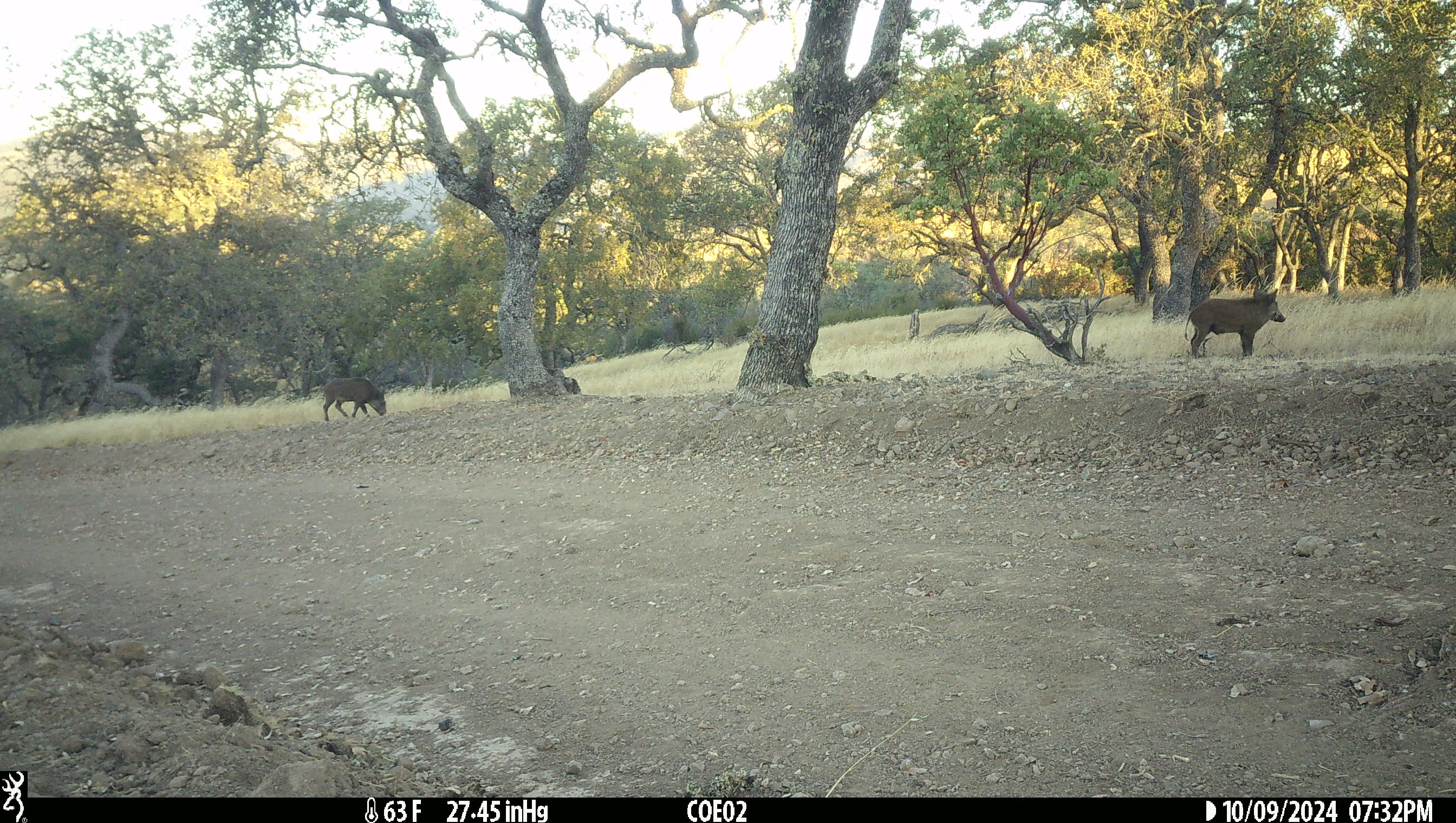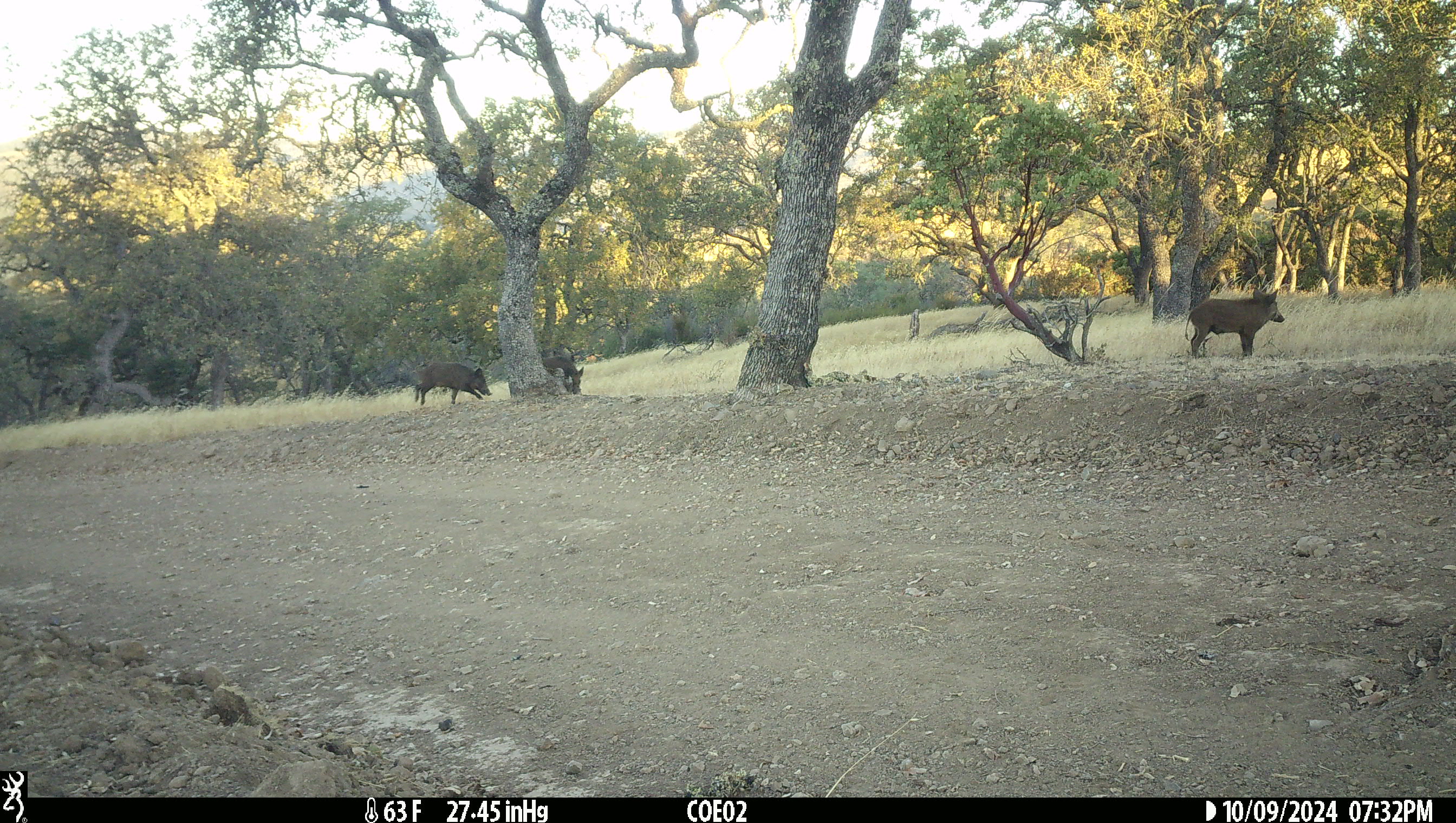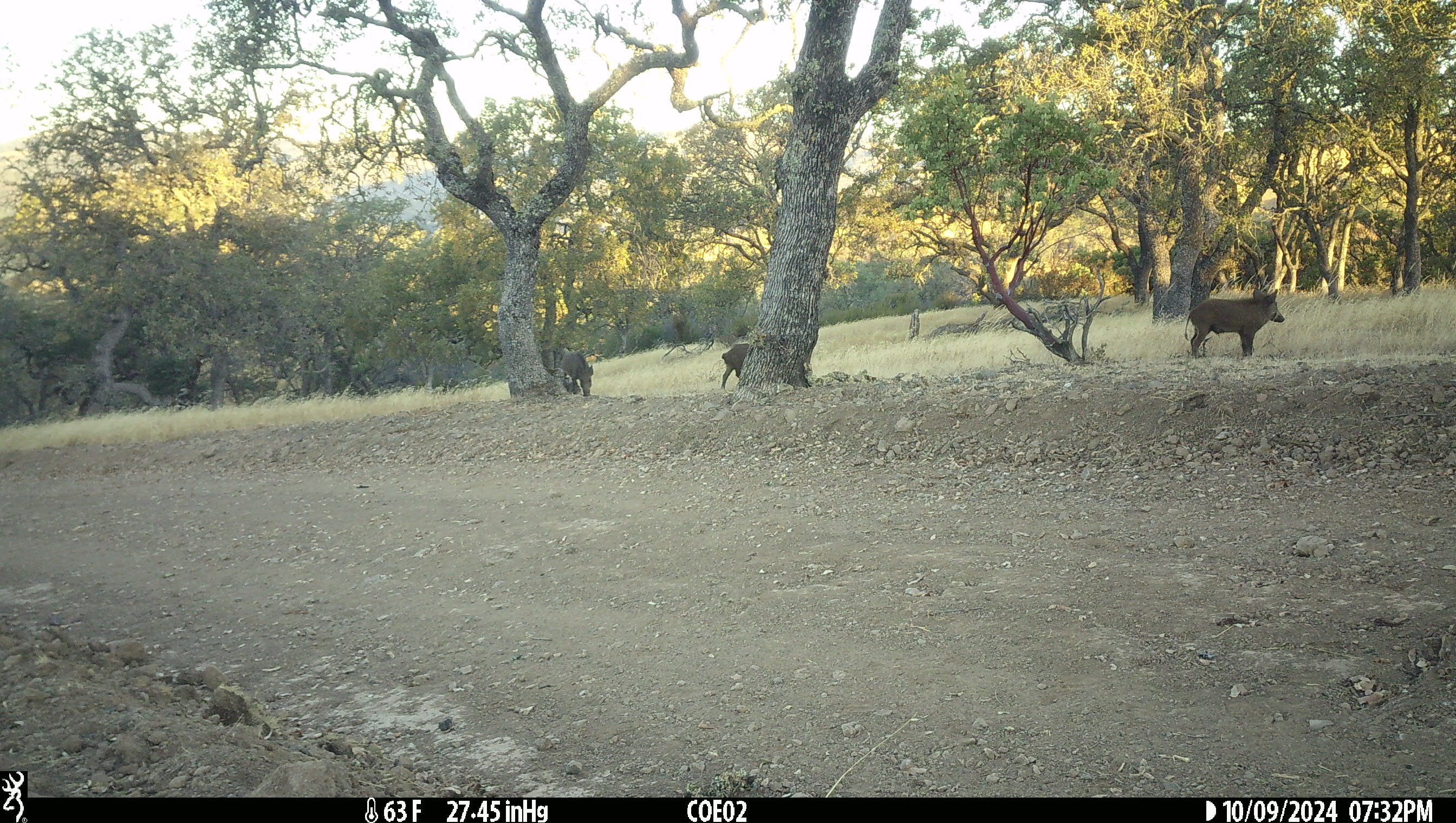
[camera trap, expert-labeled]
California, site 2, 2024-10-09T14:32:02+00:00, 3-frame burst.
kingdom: Animalia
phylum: Chordata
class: Mammalia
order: Artiodactyla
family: Suidae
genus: Sus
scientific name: Sus scrofa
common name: wild boar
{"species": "wild boar (Sus scrofa)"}